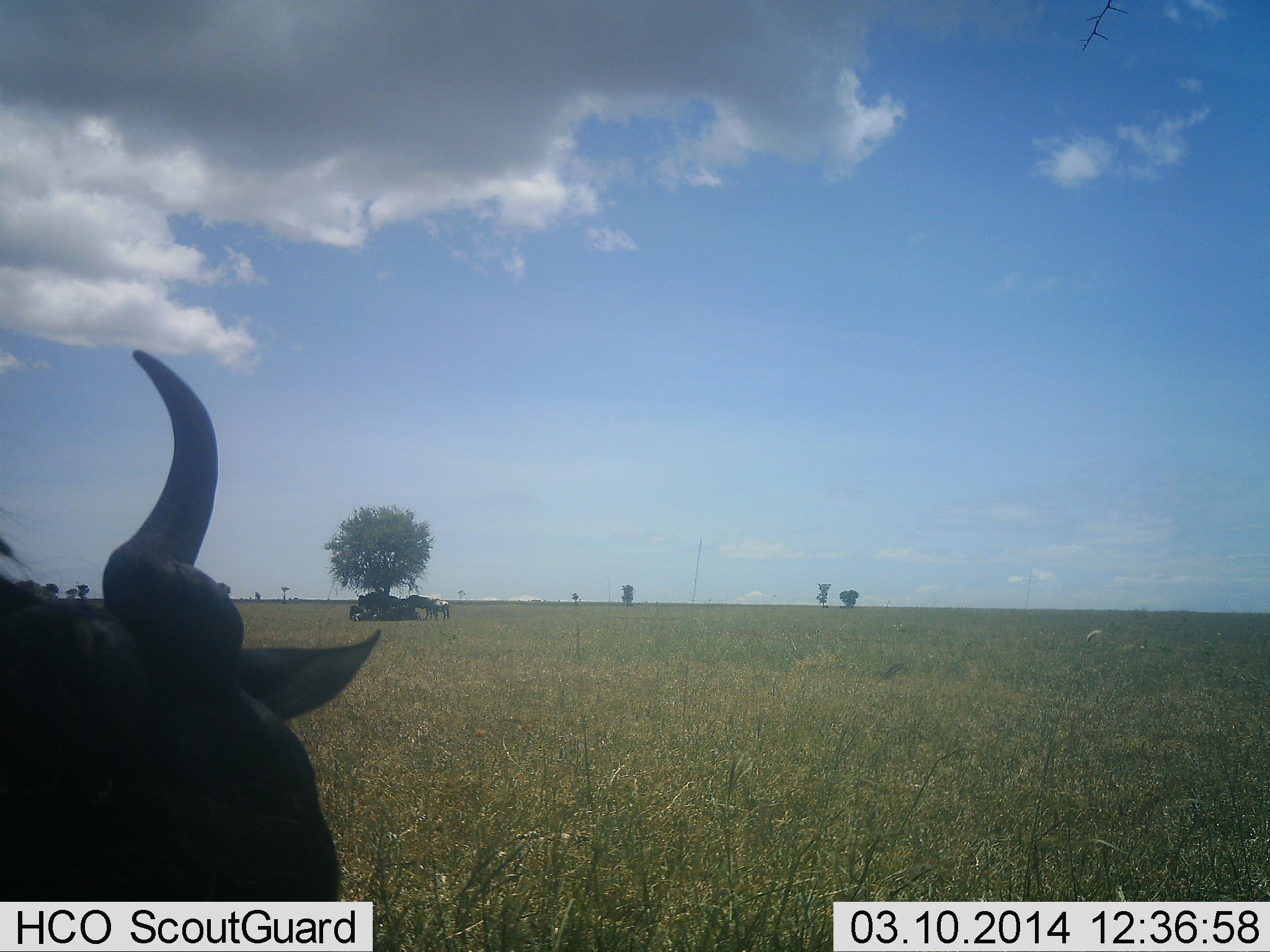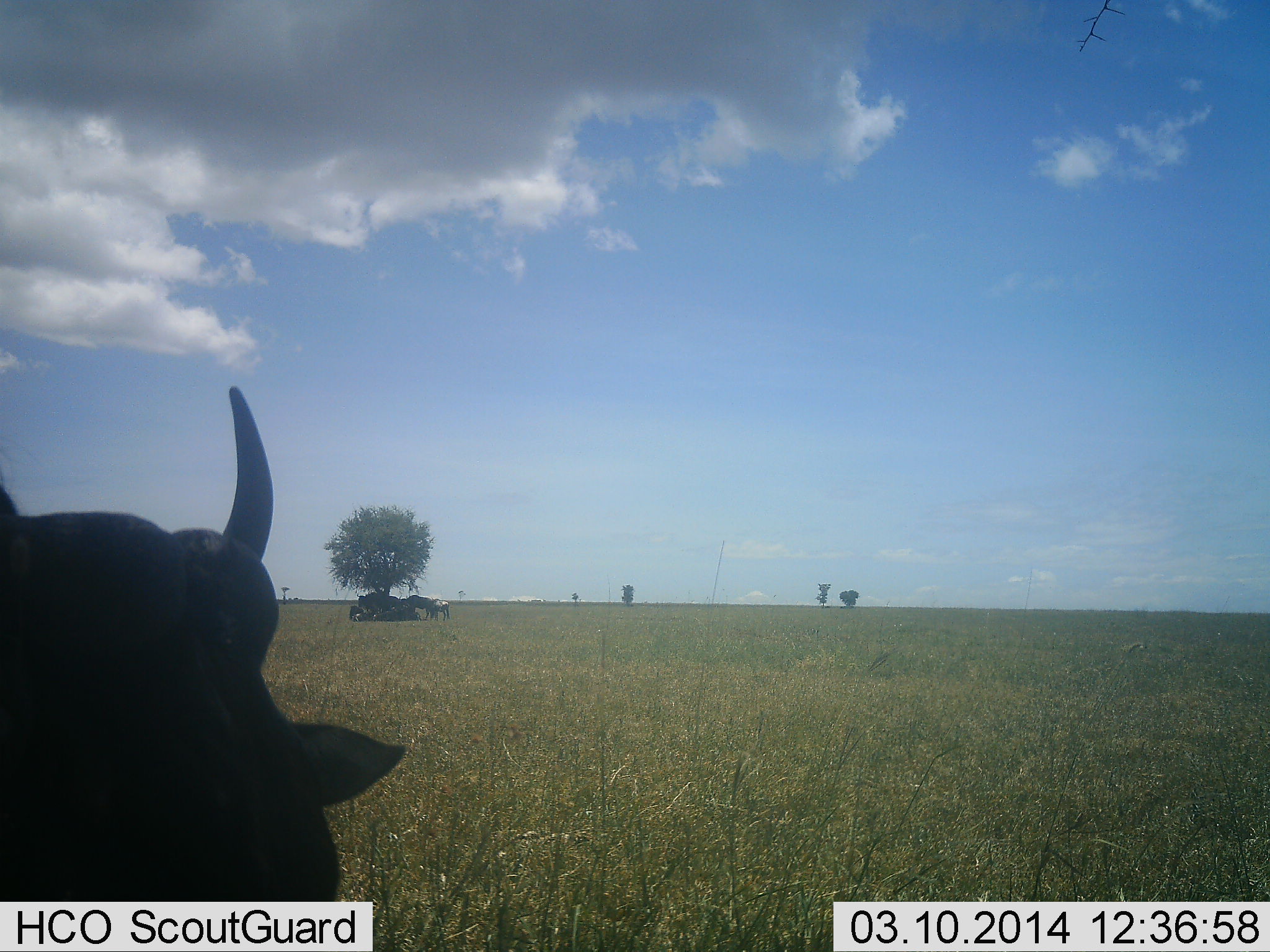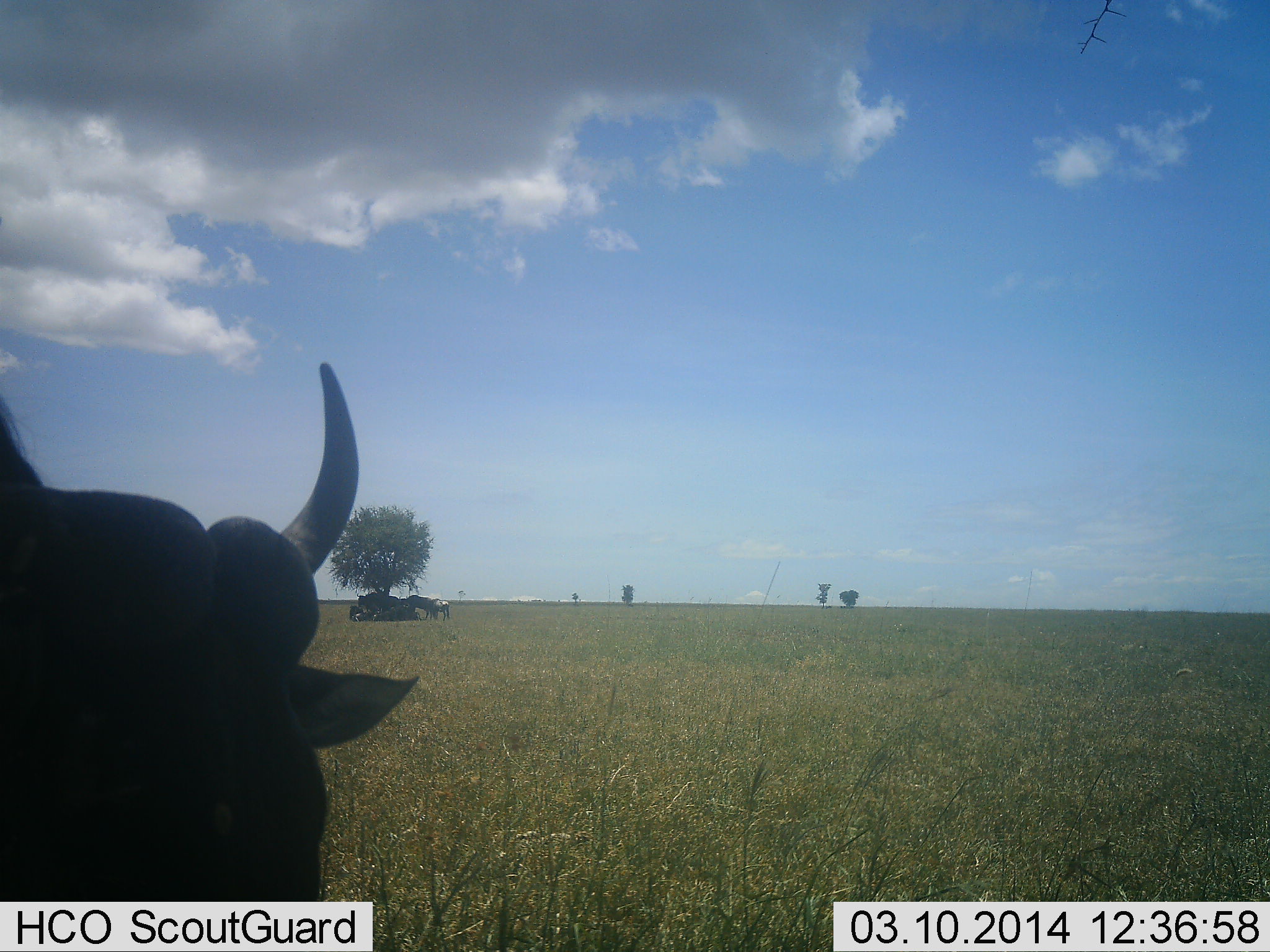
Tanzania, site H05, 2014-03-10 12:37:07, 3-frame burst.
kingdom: Animalia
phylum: Chordata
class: Mammalia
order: Artiodactyla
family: Bovidae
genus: Connochaetes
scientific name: Connochaetes taurinus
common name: blue wildebeest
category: wildebeest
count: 1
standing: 50%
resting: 50%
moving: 0%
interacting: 10%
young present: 0%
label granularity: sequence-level